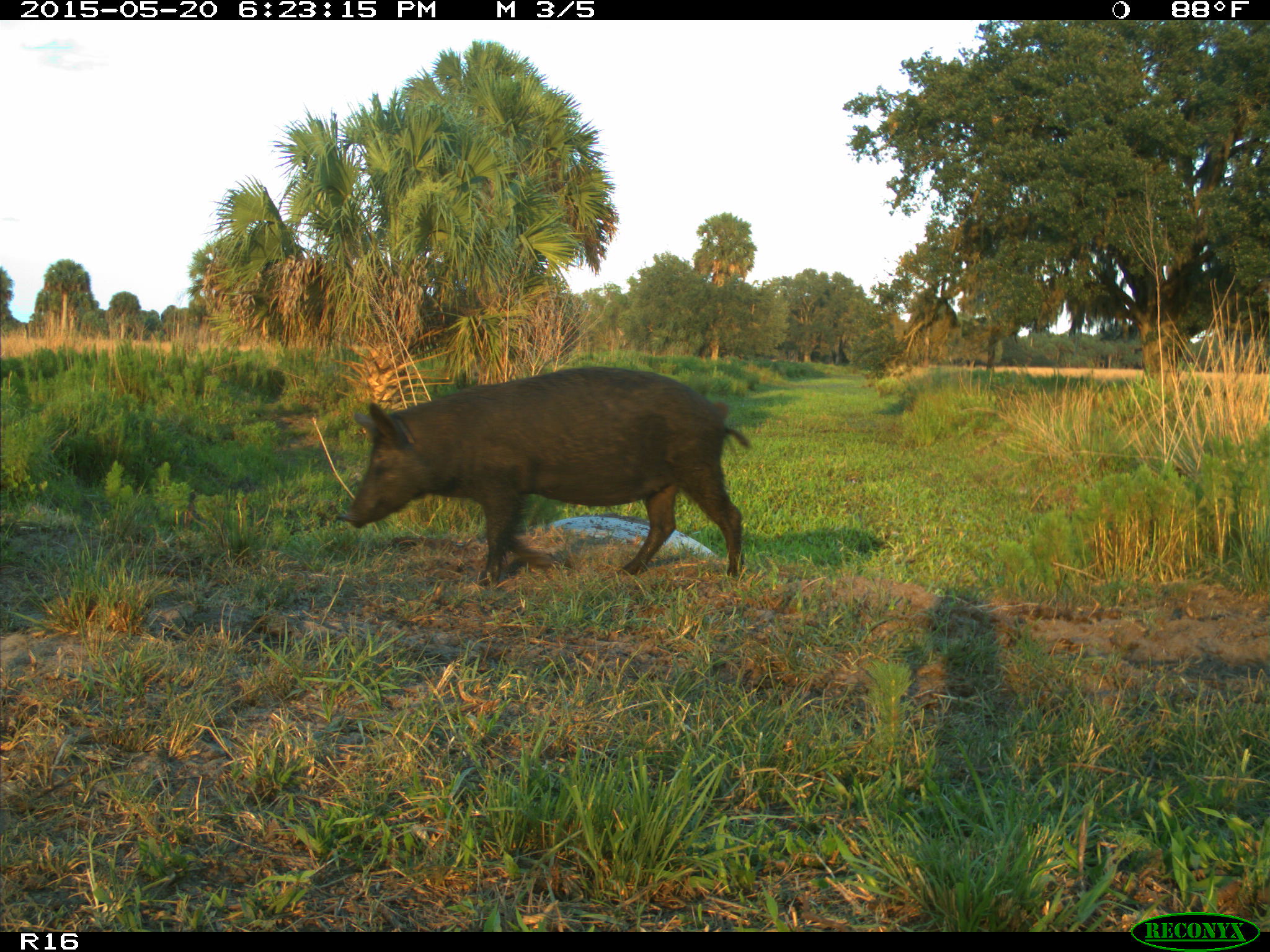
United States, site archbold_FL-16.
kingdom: Animalia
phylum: Chordata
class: Mammalia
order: Artiodactyla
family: Suidae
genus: Sus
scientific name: Sus scrofa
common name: wild boar